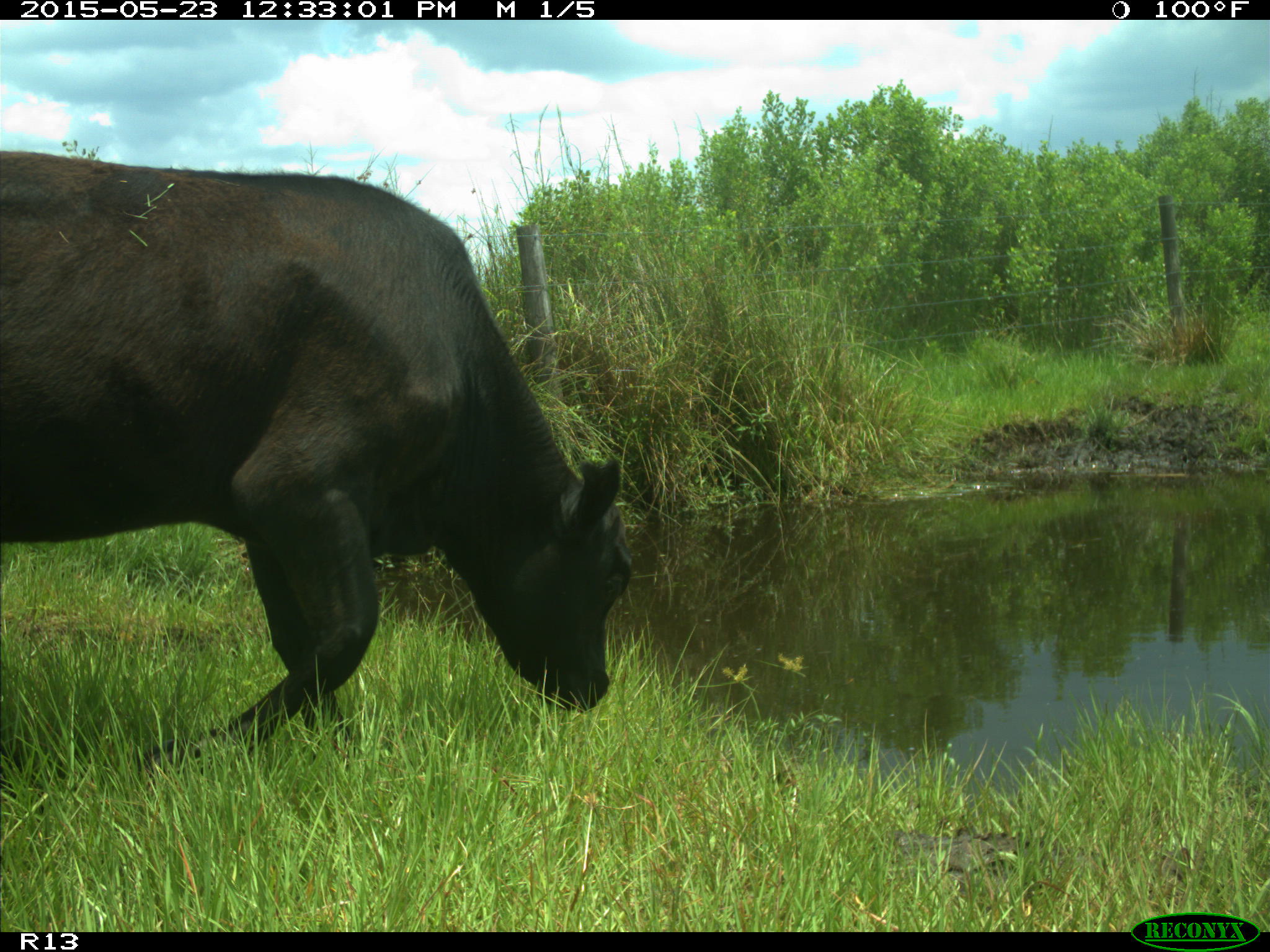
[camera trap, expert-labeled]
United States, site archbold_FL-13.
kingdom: Animalia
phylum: Chordata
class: Mammalia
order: Artiodactyla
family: Bovidae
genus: Bos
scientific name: Bos taurus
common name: domestic cow